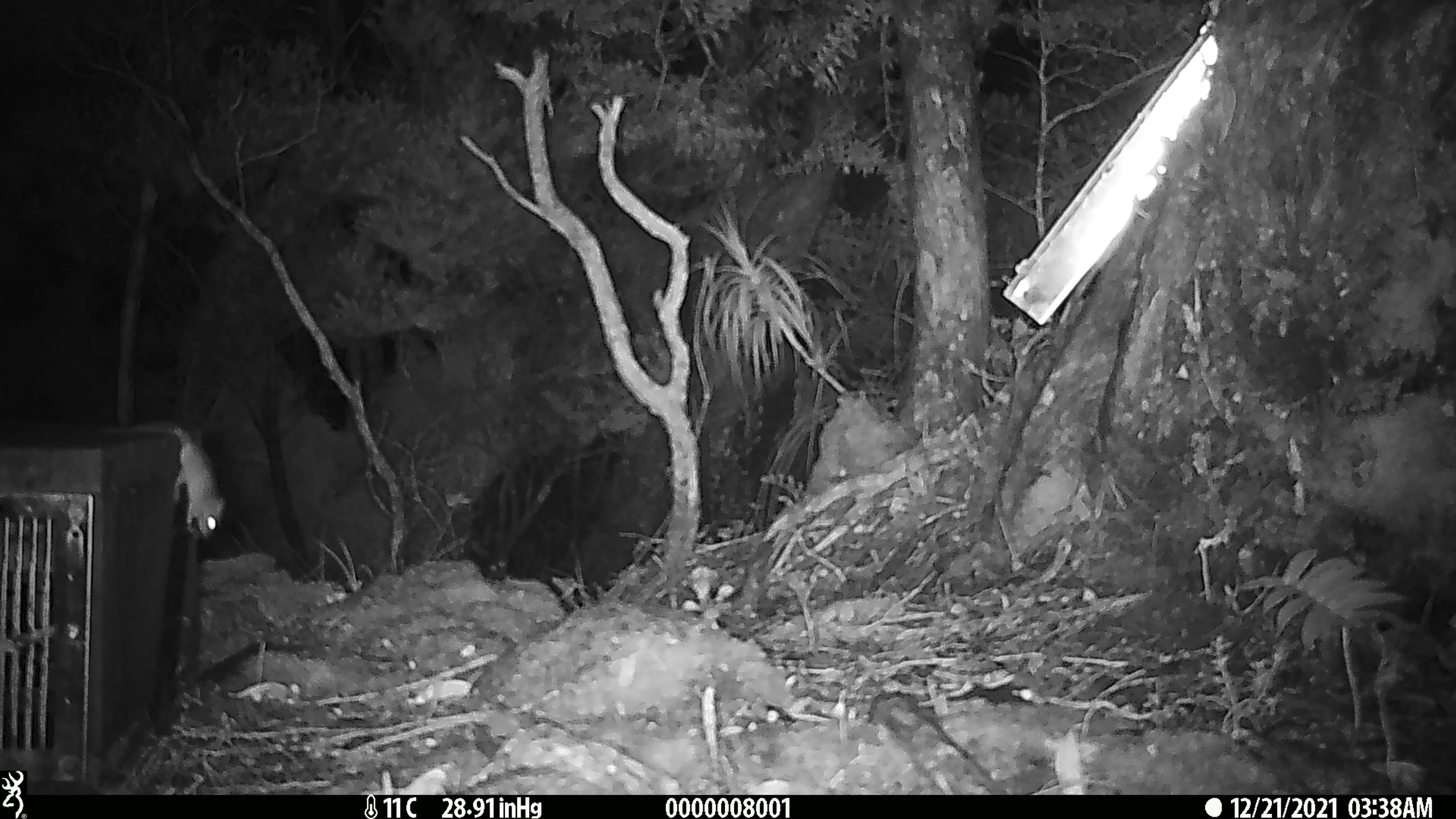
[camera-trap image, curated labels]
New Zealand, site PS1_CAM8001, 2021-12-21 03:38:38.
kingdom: Animalia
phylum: Chordata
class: Mammalia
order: Rodentia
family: Muridae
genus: Mus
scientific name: Mus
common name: mouse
Mouse (Mus).